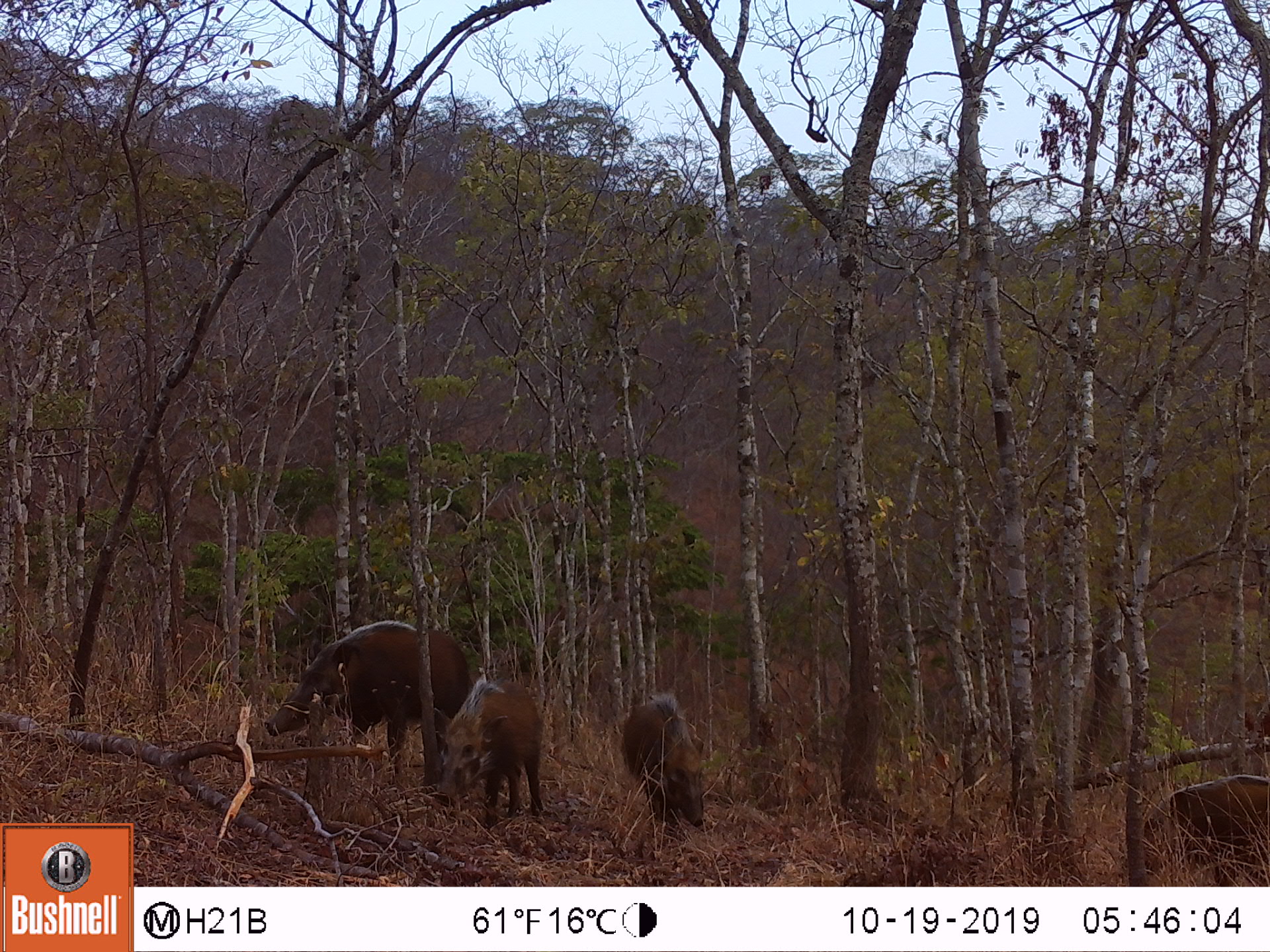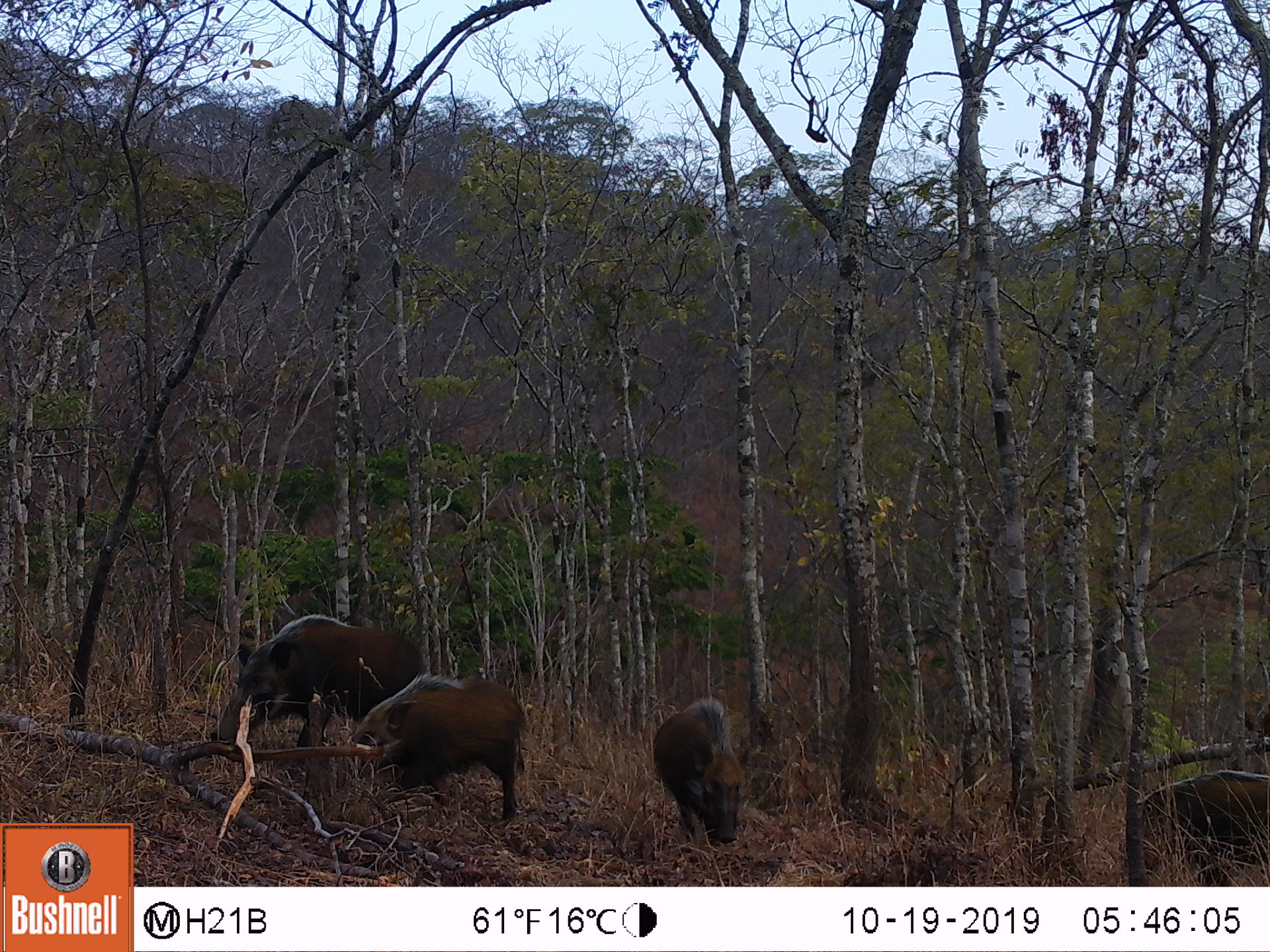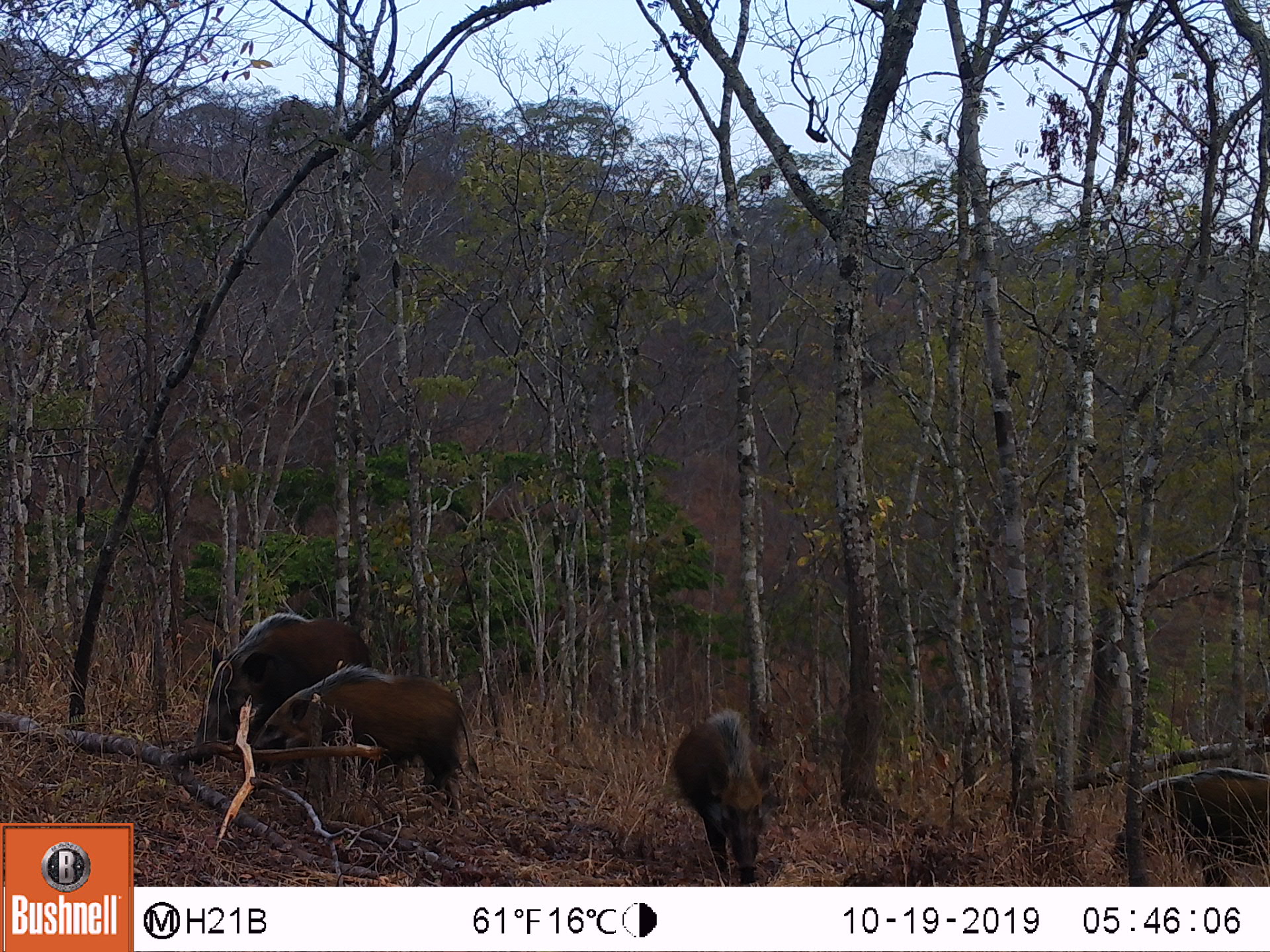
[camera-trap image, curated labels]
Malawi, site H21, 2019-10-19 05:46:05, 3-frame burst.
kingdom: Animalia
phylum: Chordata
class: Mammalia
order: Artiodactyla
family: Suidae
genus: Potamochoerus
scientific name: Potamochoerus larvatus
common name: bushpig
Bushpig (Potamochoerus larvatus), count 4.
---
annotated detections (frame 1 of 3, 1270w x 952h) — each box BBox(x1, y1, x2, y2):
bushpig: BBox(269, 612, 471, 759); BBox(428, 667, 542, 826); BBox(622, 684, 710, 838); BBox(1143, 765, 1261, 876)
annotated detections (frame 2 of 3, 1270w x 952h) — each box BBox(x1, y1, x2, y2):
bushpig: BBox(204, 599, 431, 762); BBox(349, 664, 529, 814); BBox(646, 689, 750, 852); BBox(1134, 762, 1265, 879)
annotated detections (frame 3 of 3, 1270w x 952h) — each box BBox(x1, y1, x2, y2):
bushpig: BBox(251, 666, 471, 797); BBox(200, 609, 372, 750); BBox(666, 706, 790, 872); BBox(1132, 759, 1263, 875)